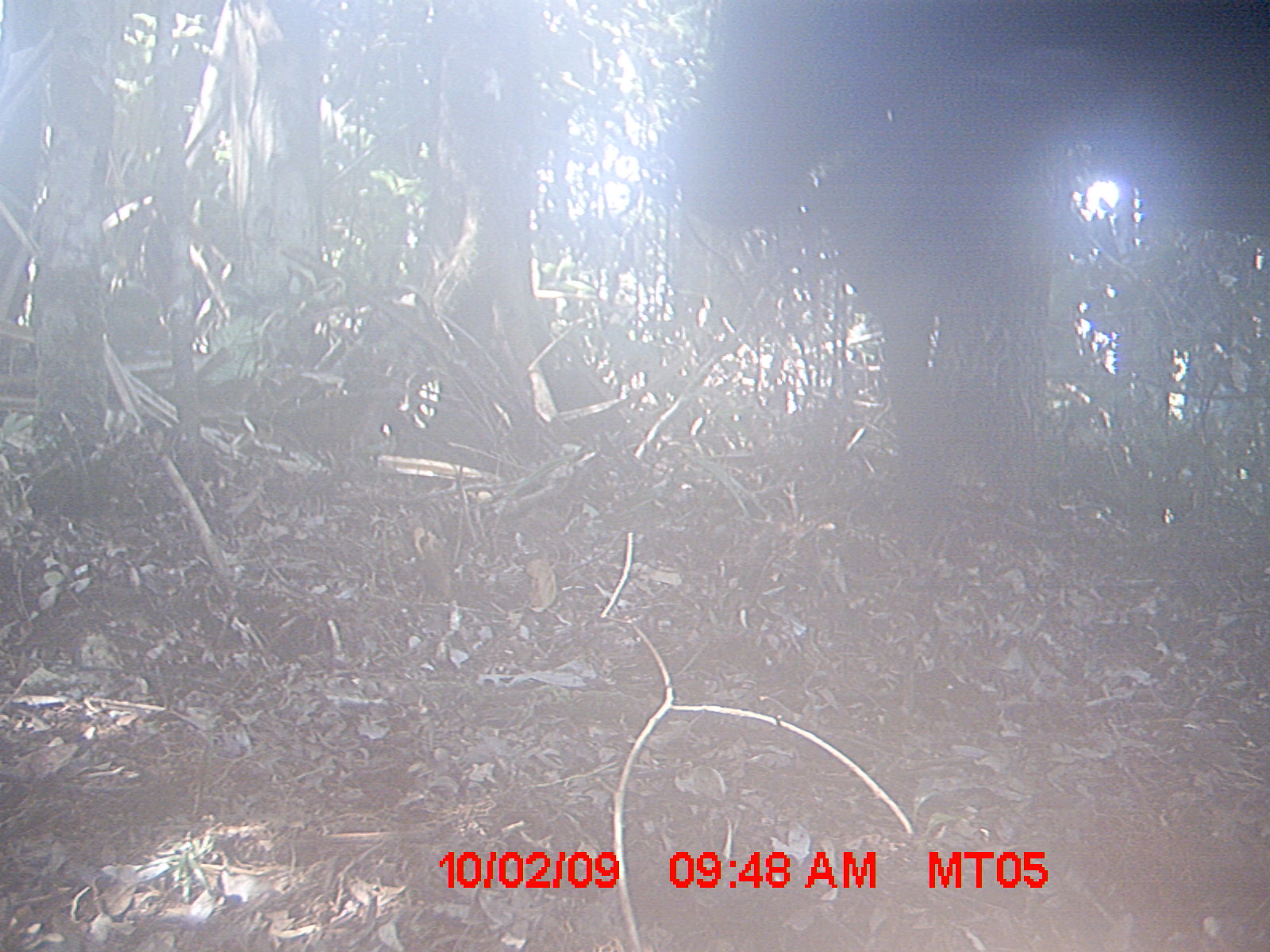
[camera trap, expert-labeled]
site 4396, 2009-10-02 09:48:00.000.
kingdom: Animalia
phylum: Chordata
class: Mammalia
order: Artiodactyla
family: Bovidae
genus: Bos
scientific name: Bos taurus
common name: domestic cattle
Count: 1.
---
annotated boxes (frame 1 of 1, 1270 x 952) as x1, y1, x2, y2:
bos taurus: 668, 0, 1264, 247